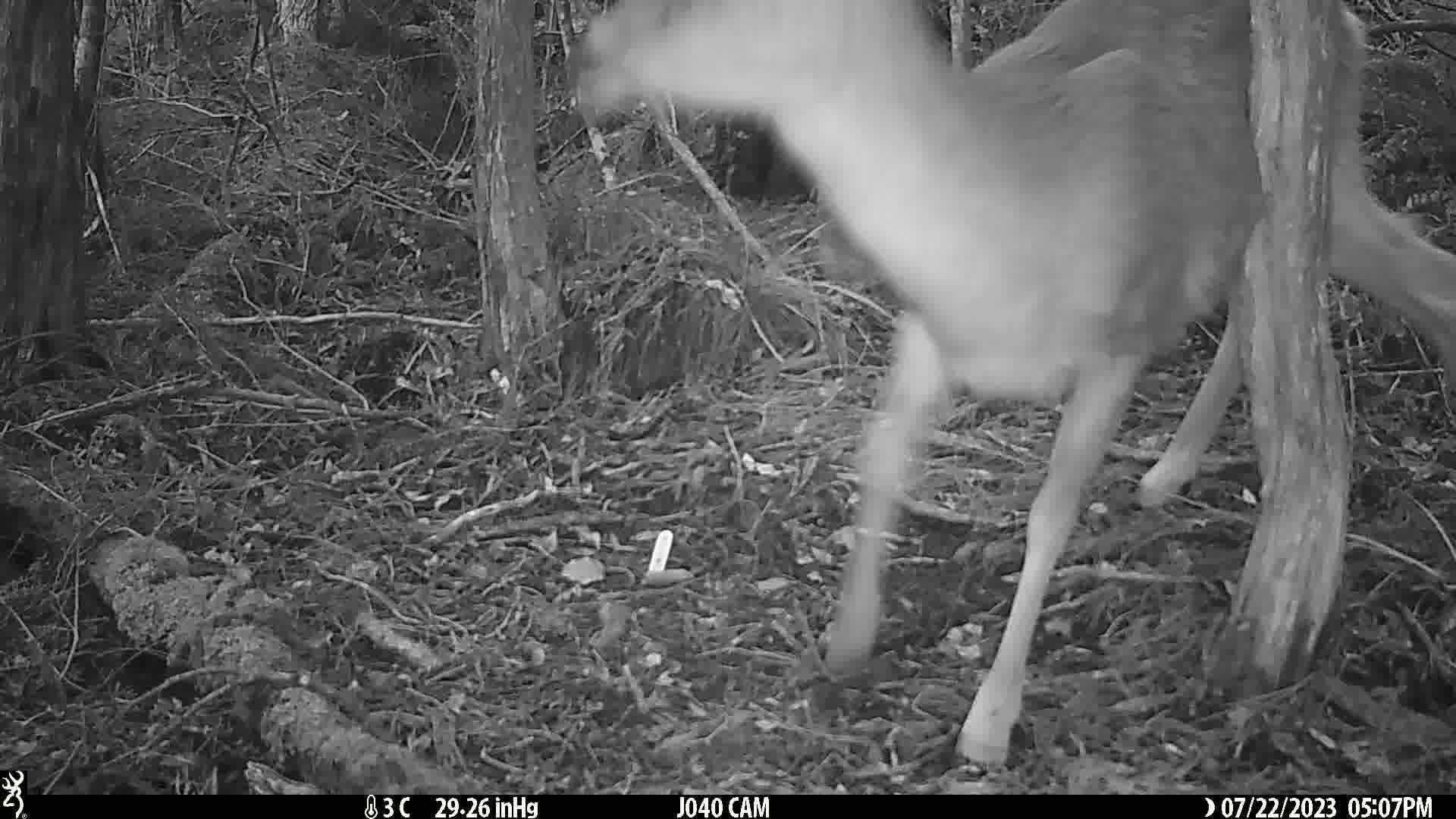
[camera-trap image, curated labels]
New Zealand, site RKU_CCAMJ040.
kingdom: Animalia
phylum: Chordata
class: Mammalia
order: Artiodactyla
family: Cervidae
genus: Odocoileus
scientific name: Odocoileus virginianus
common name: white-tailed deer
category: white tailed deer